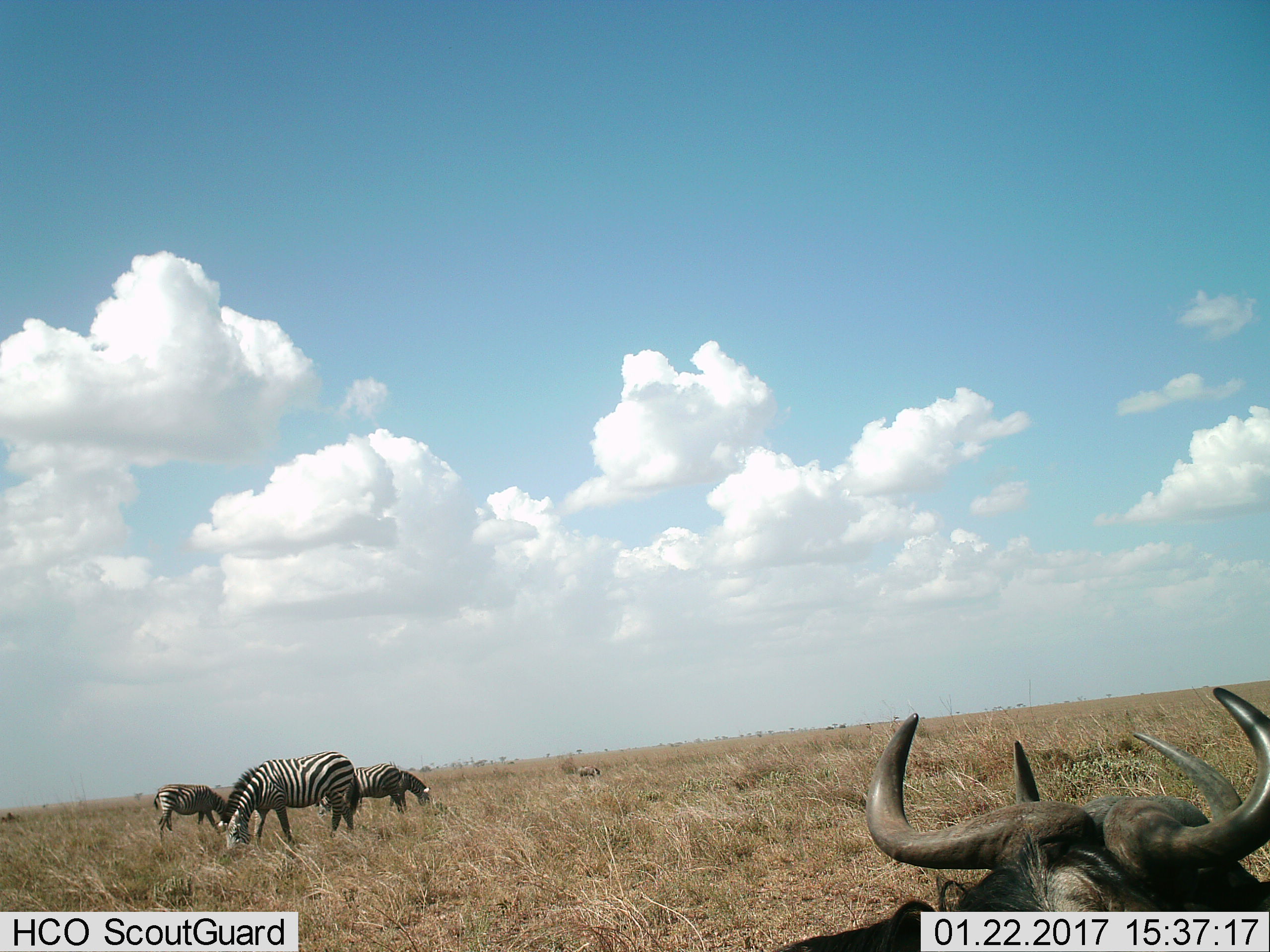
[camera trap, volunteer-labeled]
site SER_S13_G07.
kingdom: Animalia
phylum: Chordata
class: Mammalia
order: Artiodactyla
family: Bovidae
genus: Connochaetes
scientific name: Connochaetes taurinus taurinus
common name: blue wildebeest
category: wildebeestblue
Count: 2.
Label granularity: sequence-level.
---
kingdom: Animalia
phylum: Chordata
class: Mammalia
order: Perissodactyla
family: Equidae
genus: Equus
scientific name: Equus quagga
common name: plains zebra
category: zebraplains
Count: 4.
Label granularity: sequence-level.